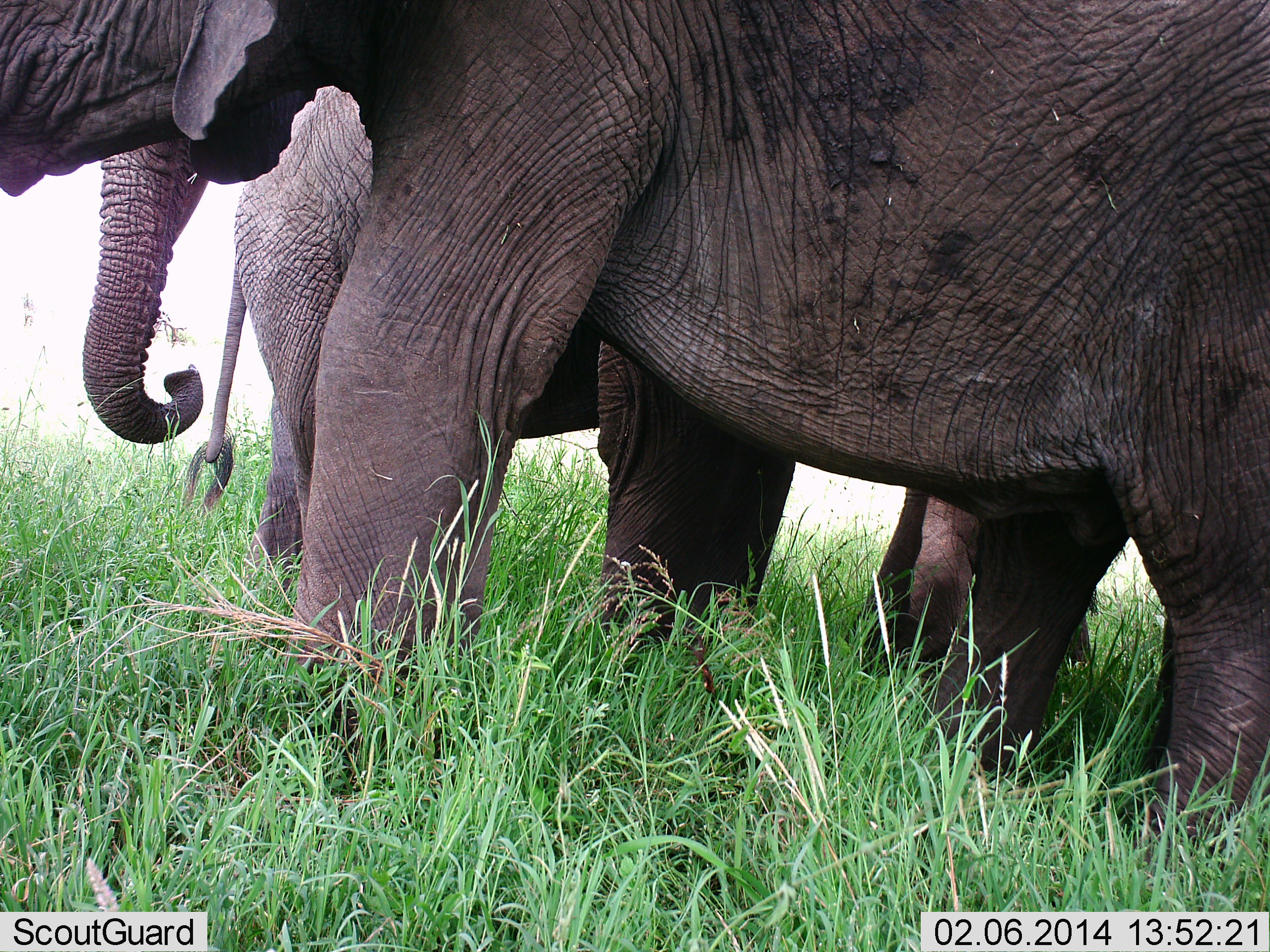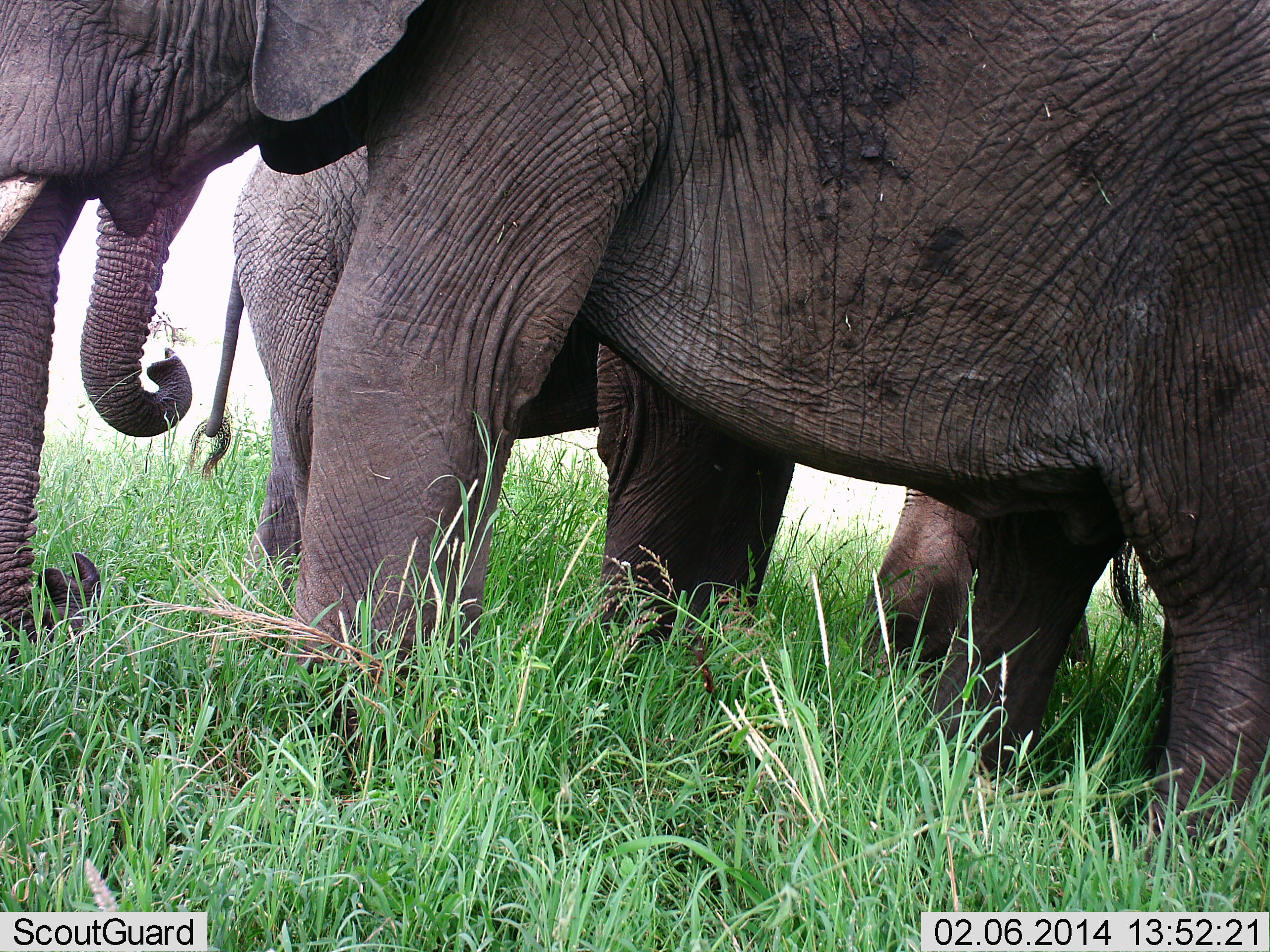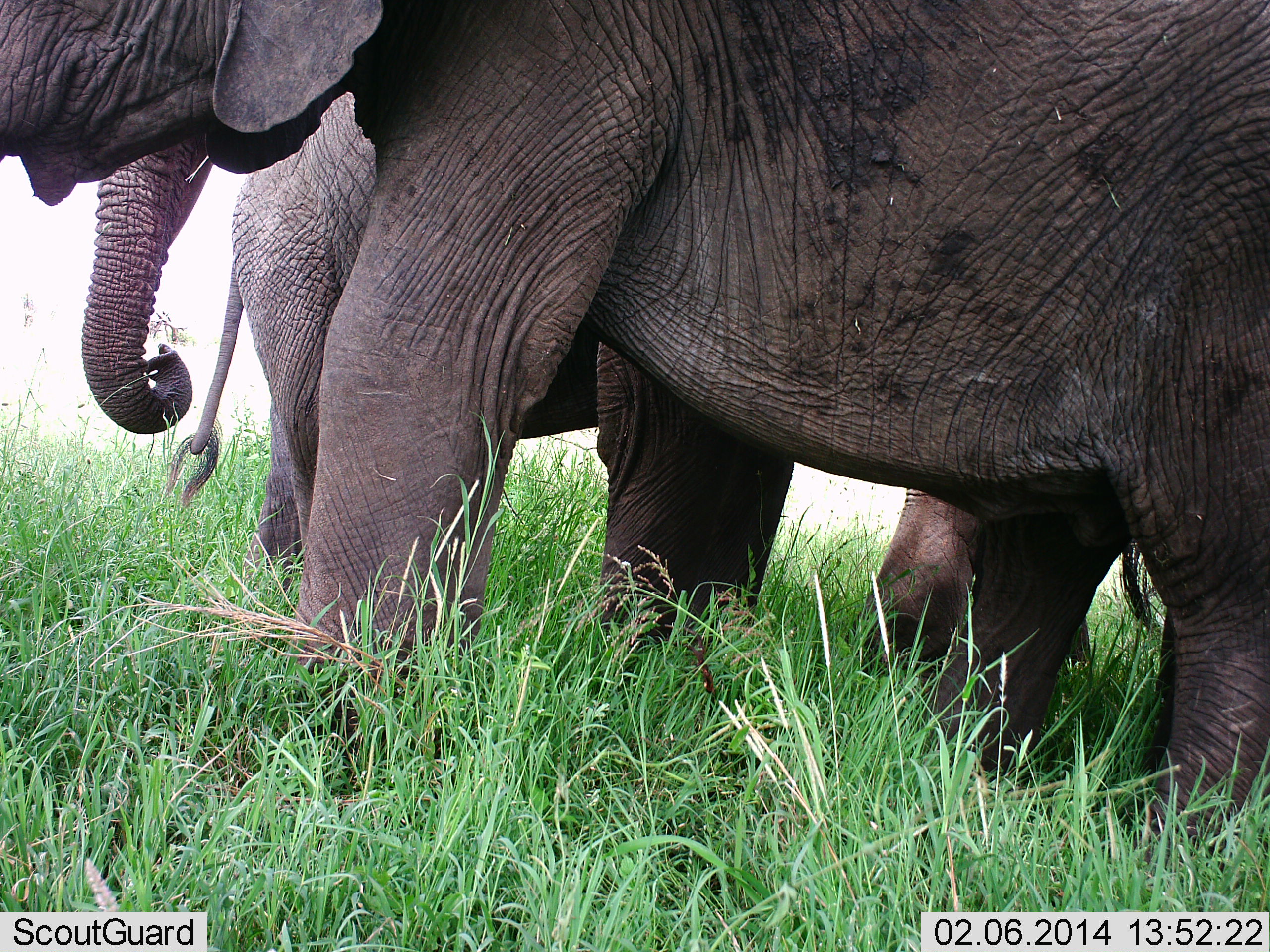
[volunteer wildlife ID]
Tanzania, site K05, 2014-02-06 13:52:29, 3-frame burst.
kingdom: Animalia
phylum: Chordata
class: Mammalia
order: Proboscidea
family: Elephantidae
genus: Loxodonta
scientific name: Loxodonta africana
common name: african bush elephant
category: elephant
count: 3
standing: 90%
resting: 10%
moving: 0%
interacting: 0%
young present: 10%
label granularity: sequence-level